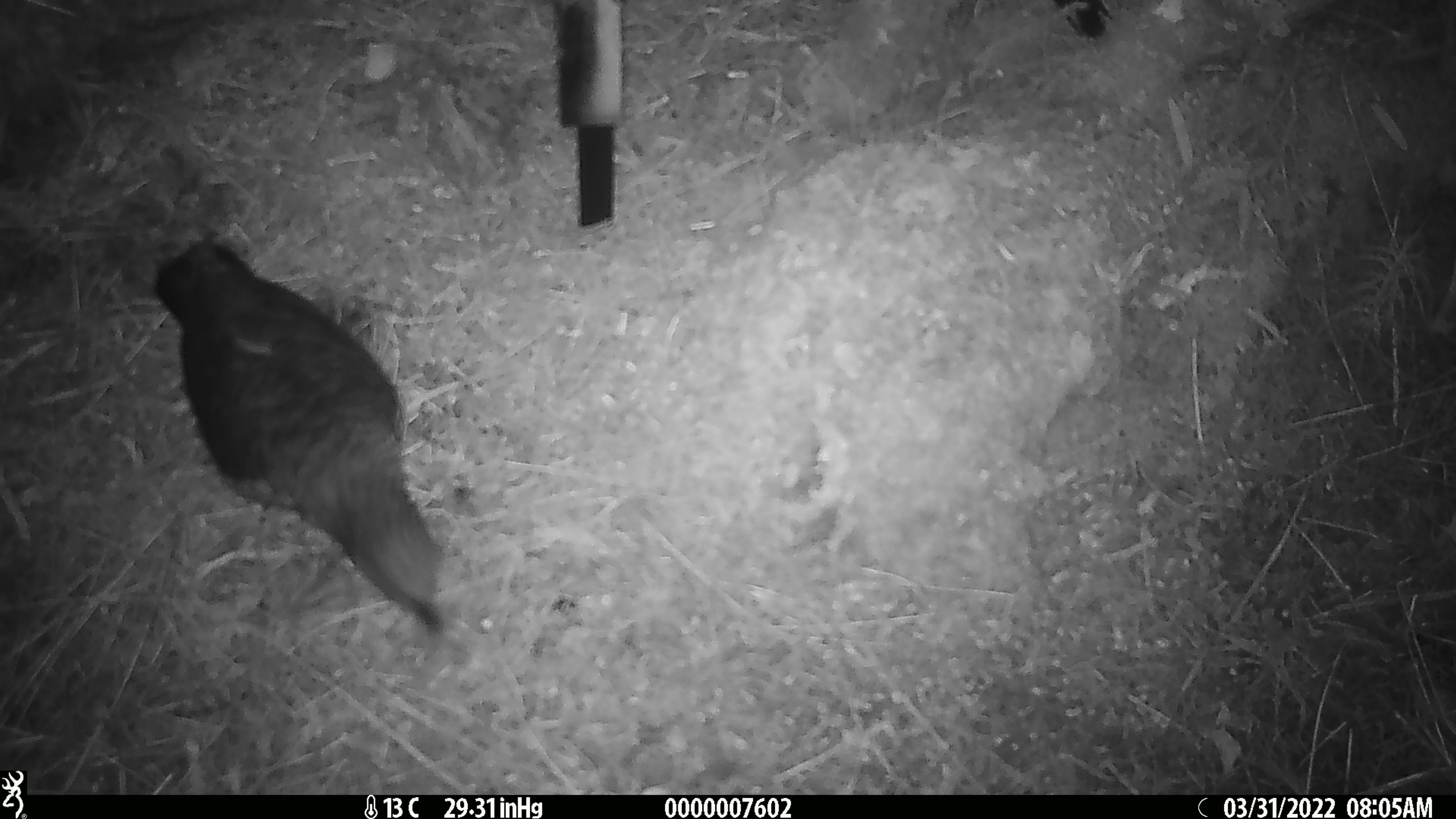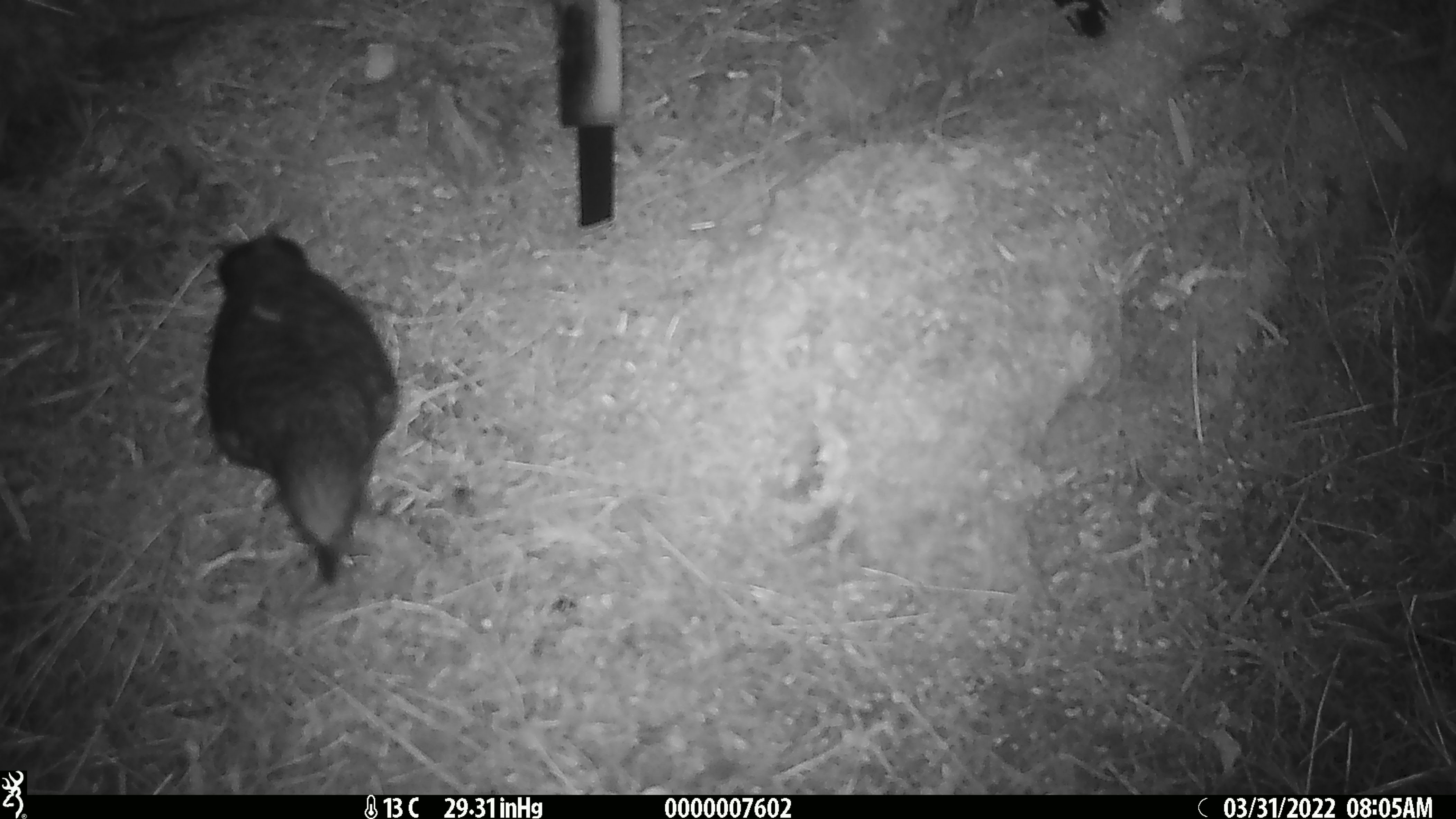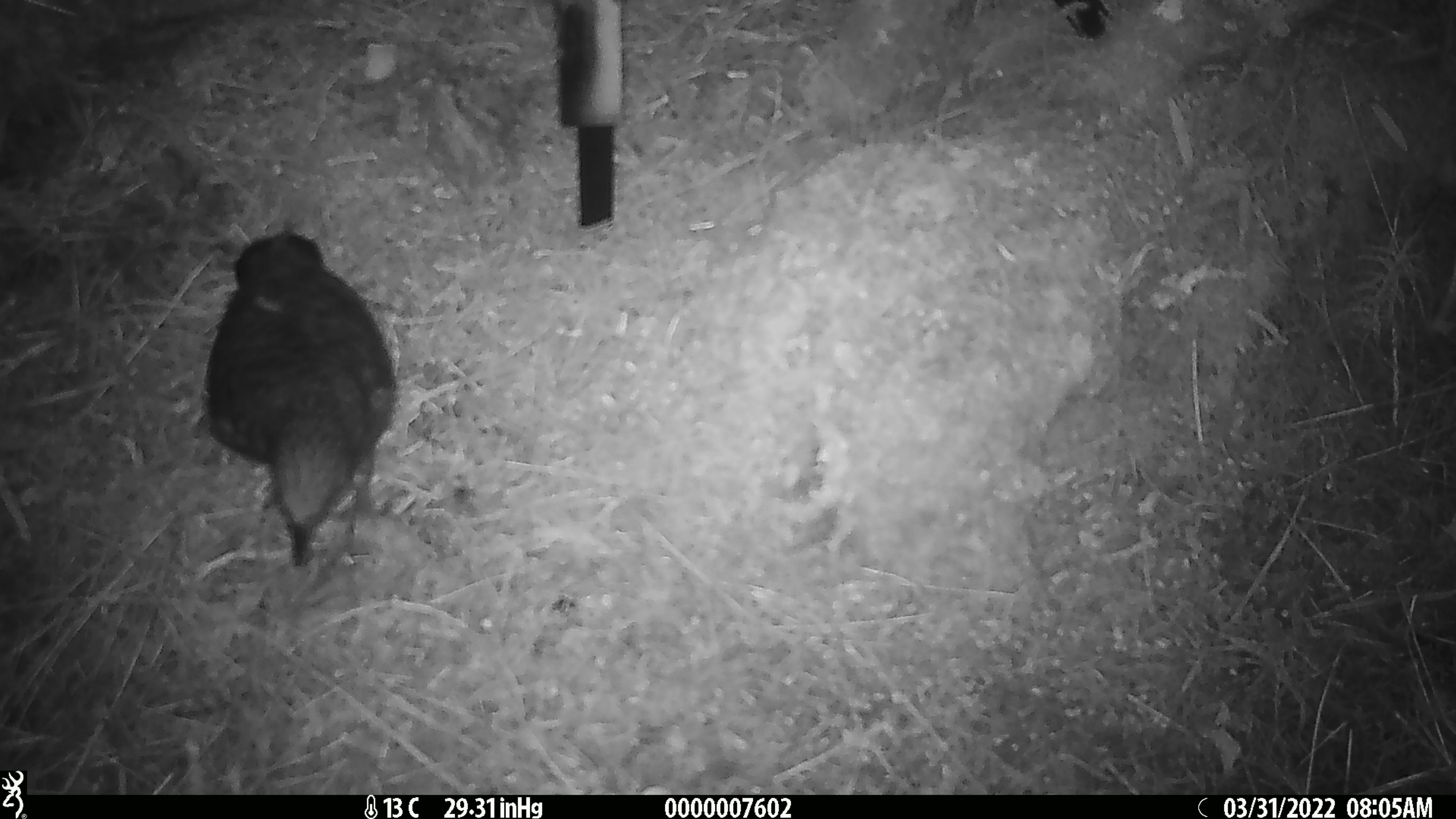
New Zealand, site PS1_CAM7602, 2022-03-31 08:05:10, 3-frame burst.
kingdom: Animalia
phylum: Chordata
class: Aves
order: Psittaciformes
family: Strigopidae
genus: Nestor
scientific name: Nestor notabilis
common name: kea